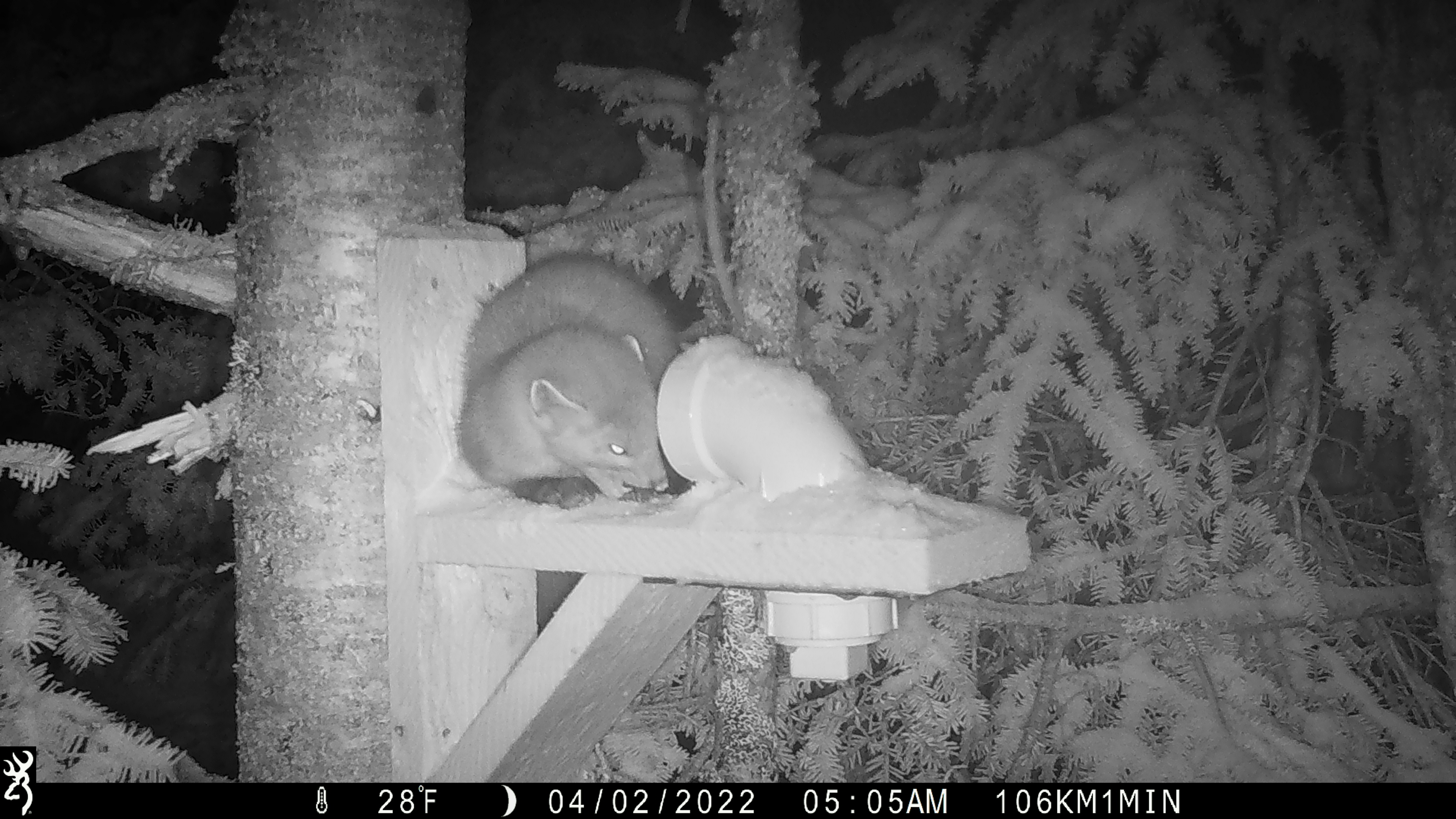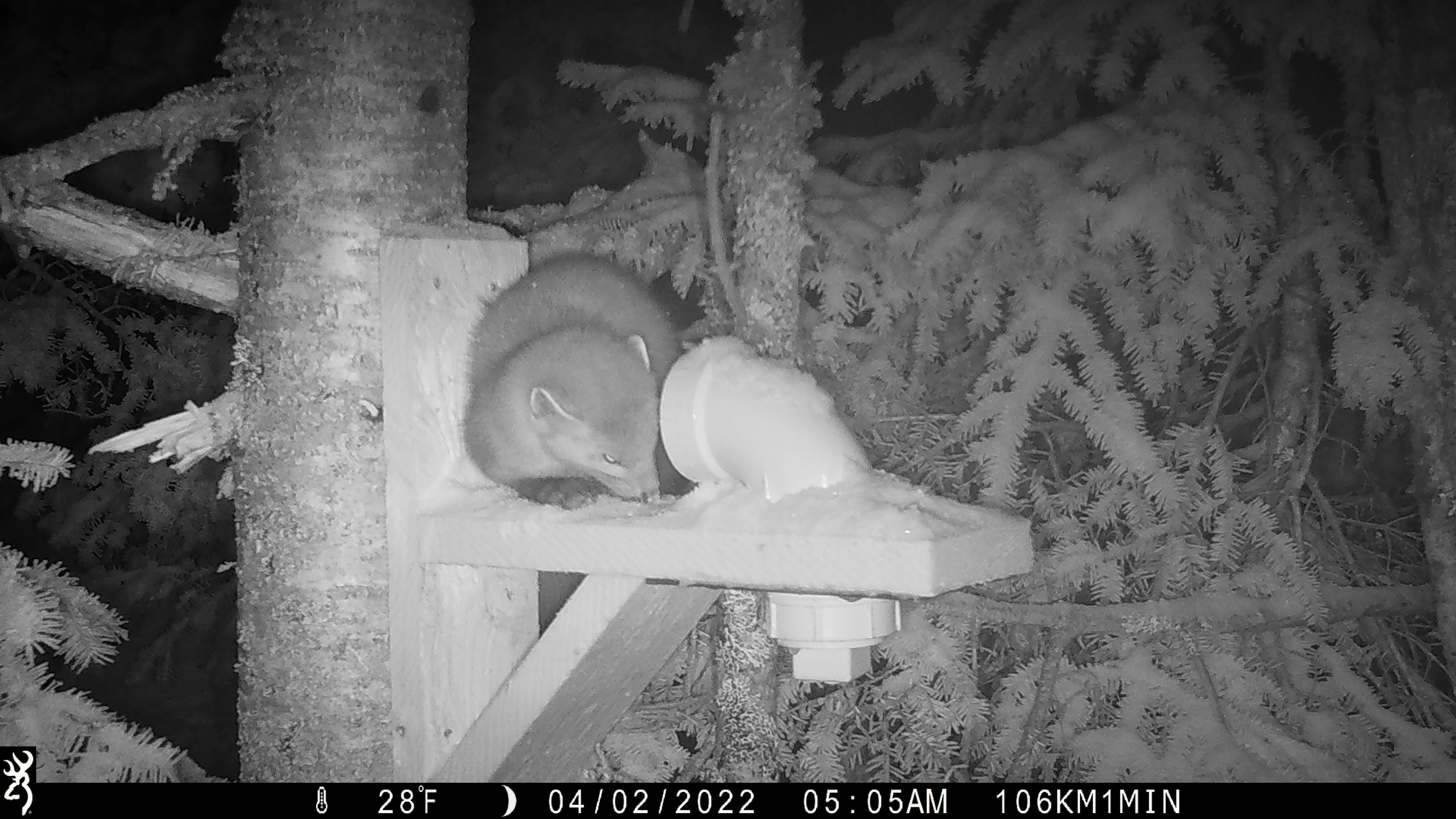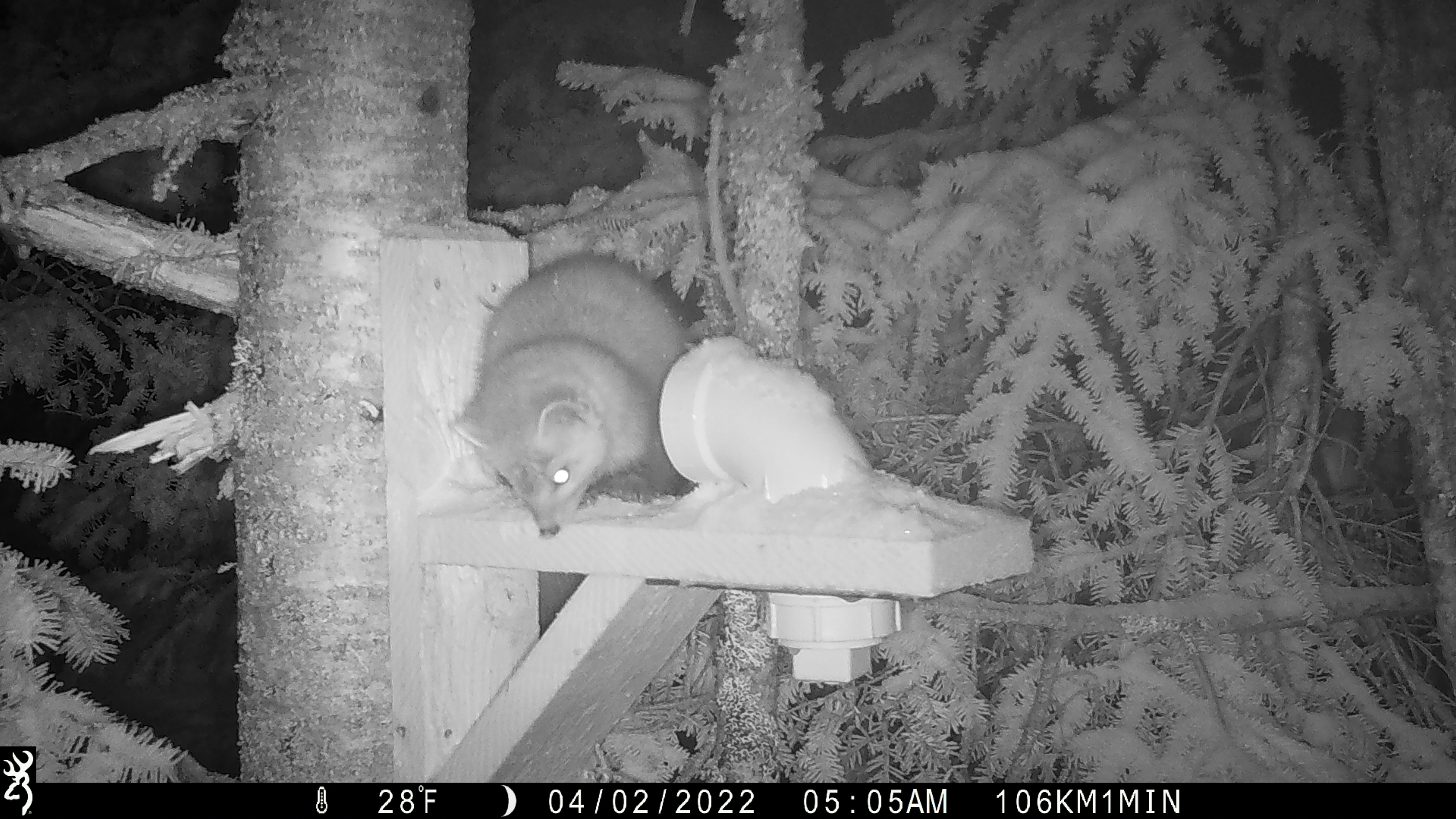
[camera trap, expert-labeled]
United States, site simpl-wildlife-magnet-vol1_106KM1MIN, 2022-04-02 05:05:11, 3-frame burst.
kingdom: Animalia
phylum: Chordata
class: Mammalia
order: Carnivora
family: Mustelidae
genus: Martes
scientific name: Martes americana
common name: american marten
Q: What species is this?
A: American marten (Martes americana).